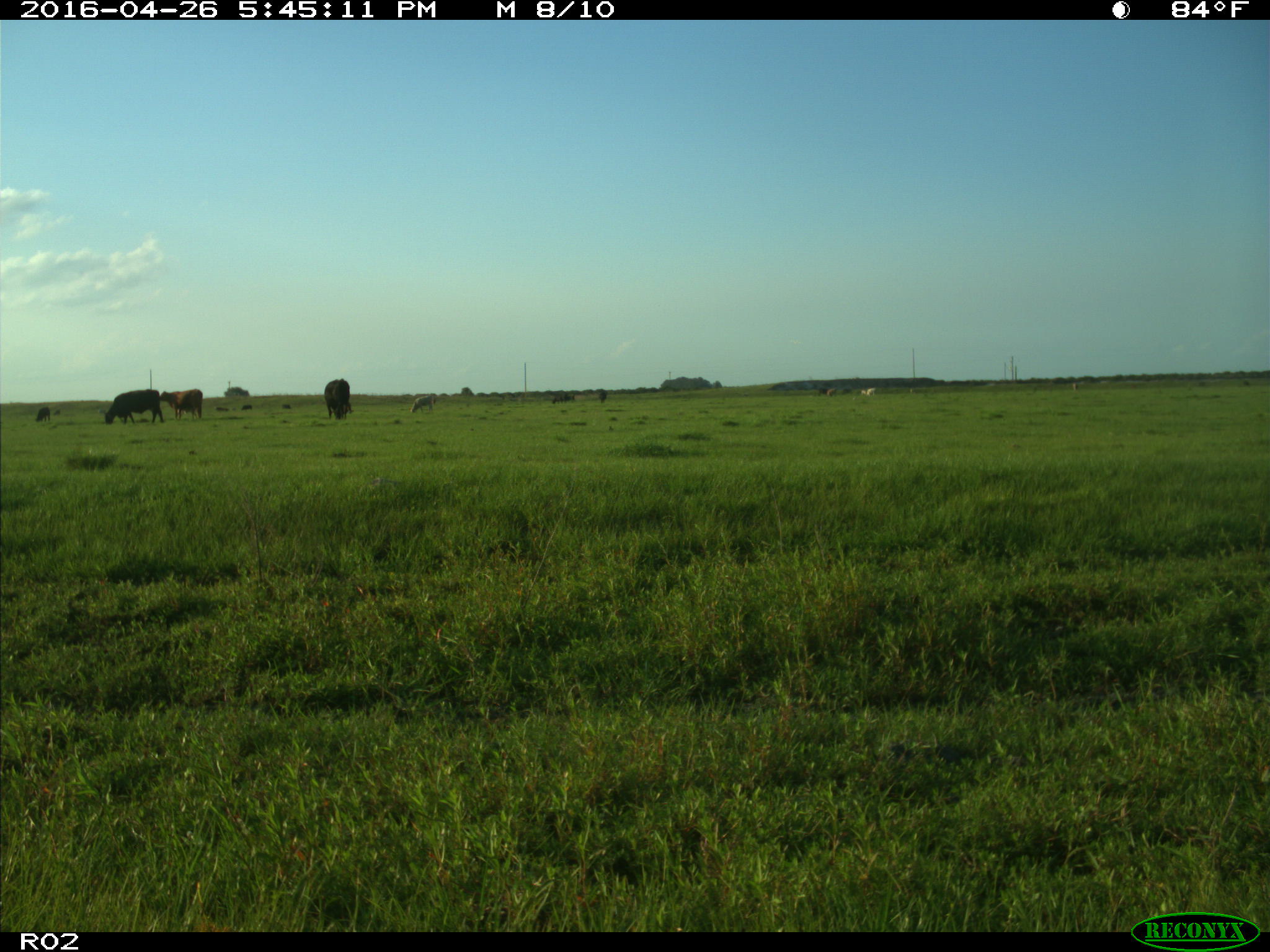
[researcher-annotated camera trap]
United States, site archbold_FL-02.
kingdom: Animalia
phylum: Chordata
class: Mammalia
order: Artiodactyla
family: Bovidae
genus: Bos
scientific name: Bos taurus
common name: domestic cow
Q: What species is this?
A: Bos taurus (domestic cow).